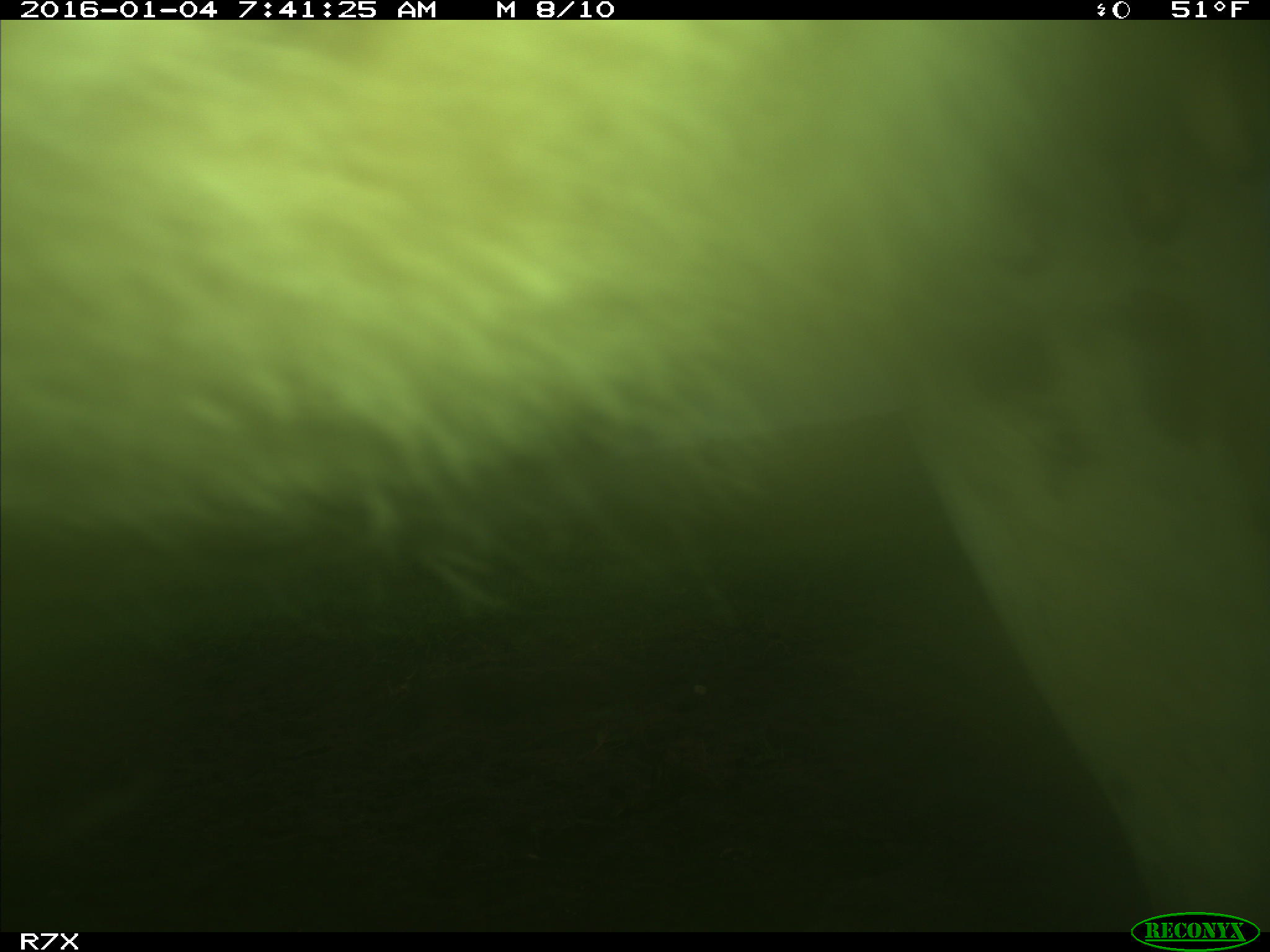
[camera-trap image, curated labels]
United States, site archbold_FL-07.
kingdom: Animalia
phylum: Chordata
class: Mammalia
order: Artiodactyla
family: Bovidae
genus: Bos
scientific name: Bos taurus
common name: domestic cow